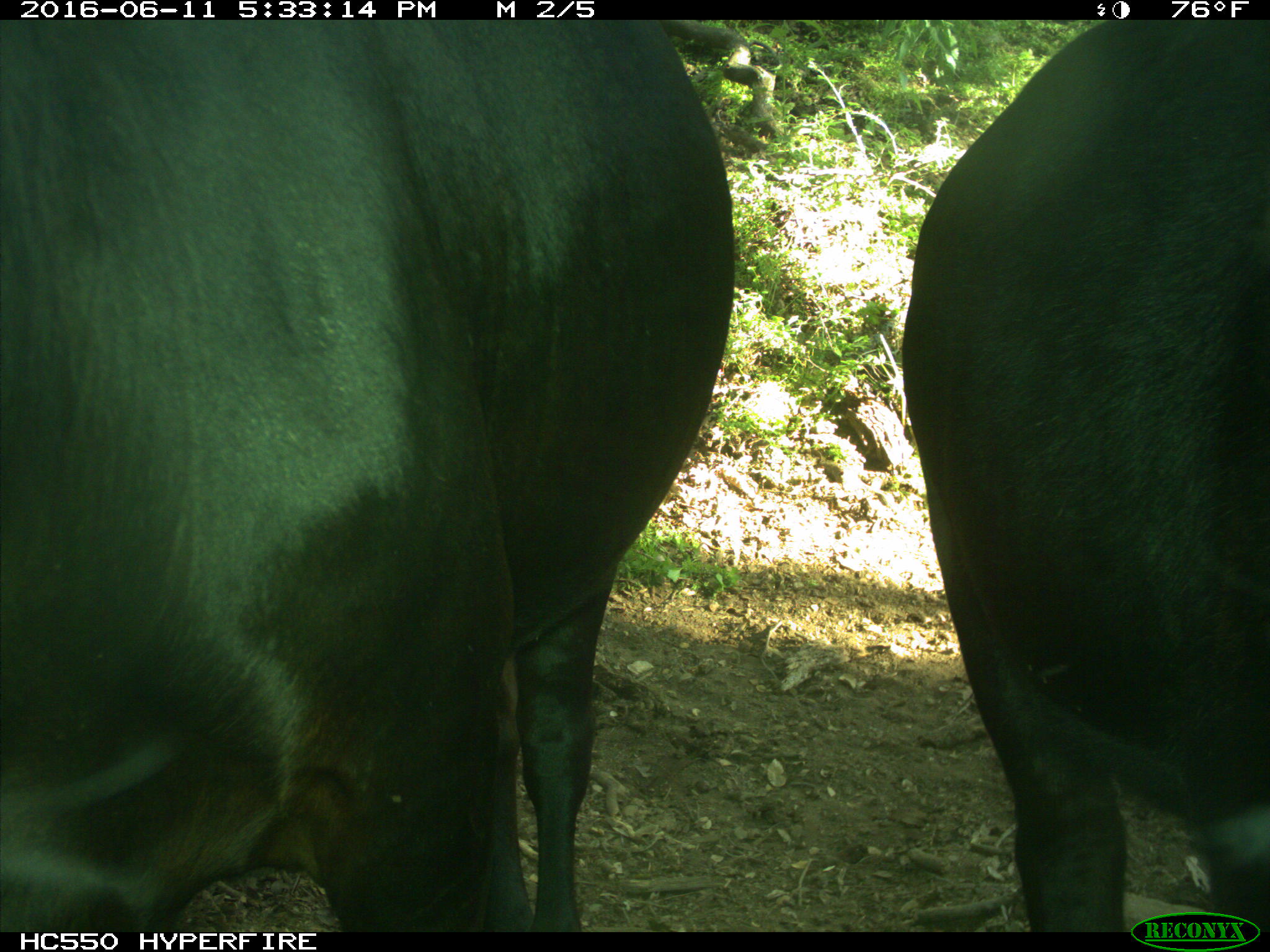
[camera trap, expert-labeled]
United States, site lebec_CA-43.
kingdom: Animalia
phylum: Chordata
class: Mammalia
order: Artiodactyla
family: Bovidae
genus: Bos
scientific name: Bos taurus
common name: domestic cow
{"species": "Bos taurus (domestic cow)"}